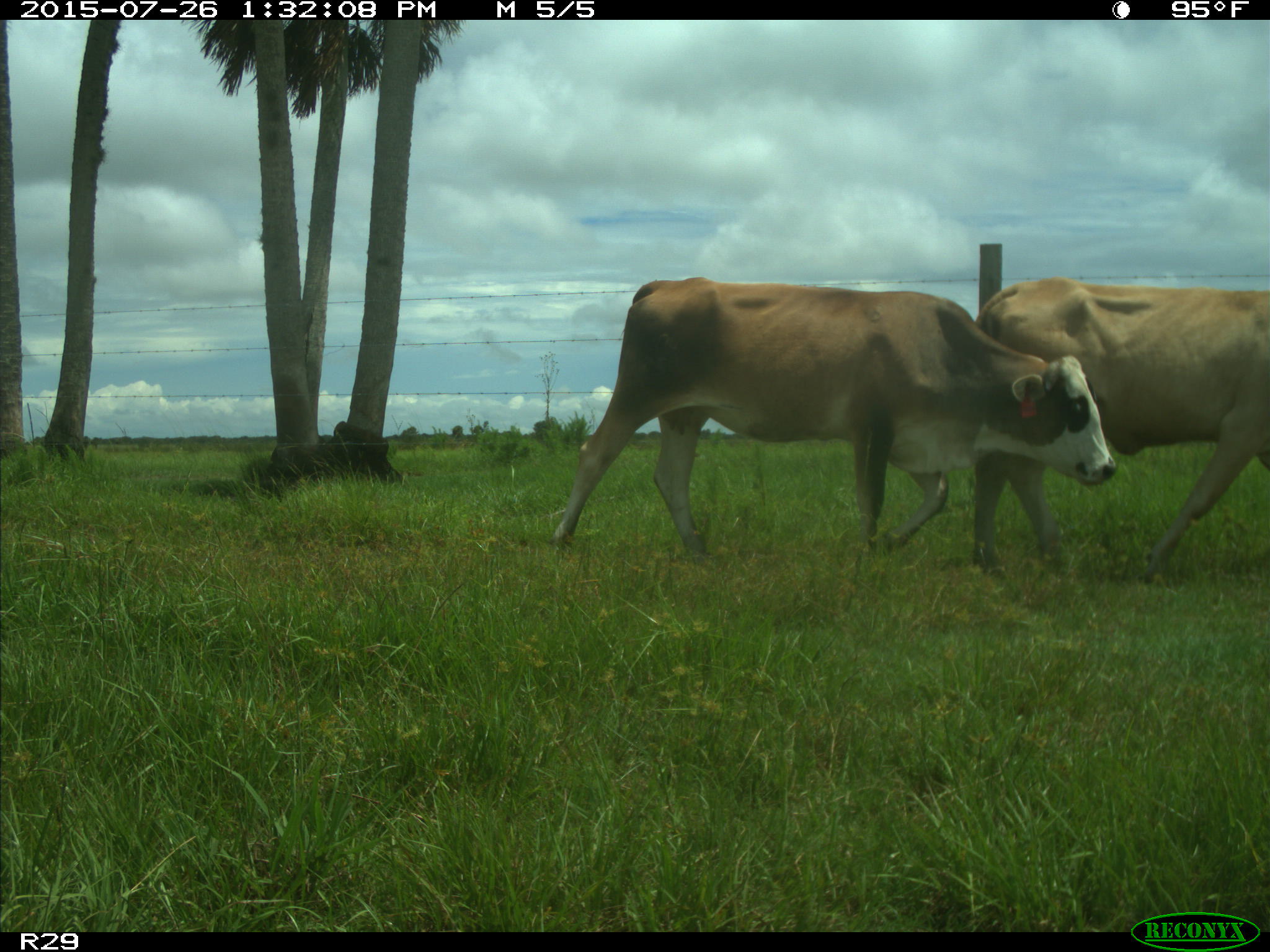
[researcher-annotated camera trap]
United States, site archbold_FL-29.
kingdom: Animalia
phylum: Chordata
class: Mammalia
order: Artiodactyla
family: Bovidae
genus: Bos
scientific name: Bos taurus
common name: domestic cow